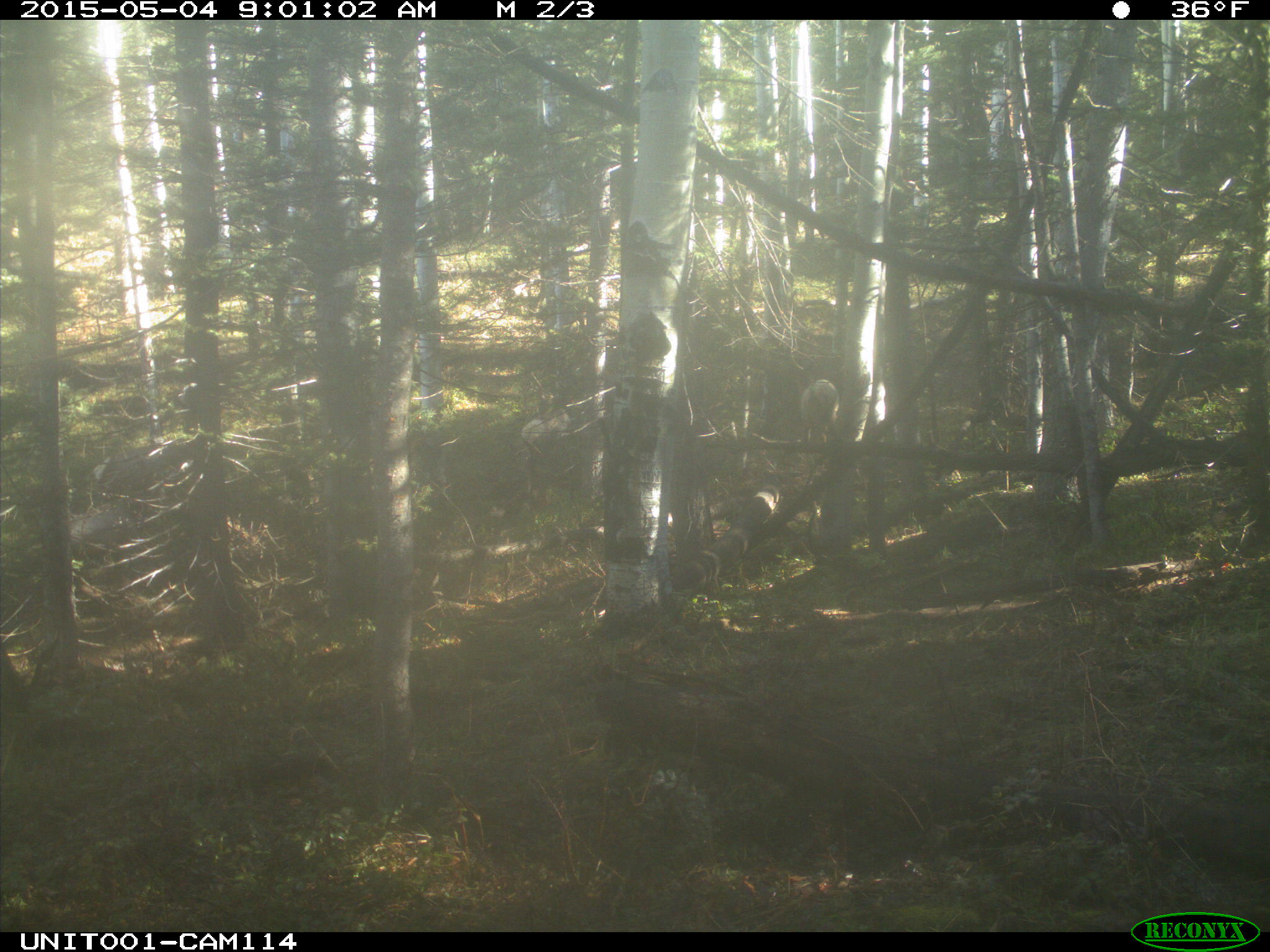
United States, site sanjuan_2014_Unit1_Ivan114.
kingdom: Animalia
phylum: Chordata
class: Mammalia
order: Artiodactyla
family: Cervidae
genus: Cervus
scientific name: Cervus elaphus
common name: red deer